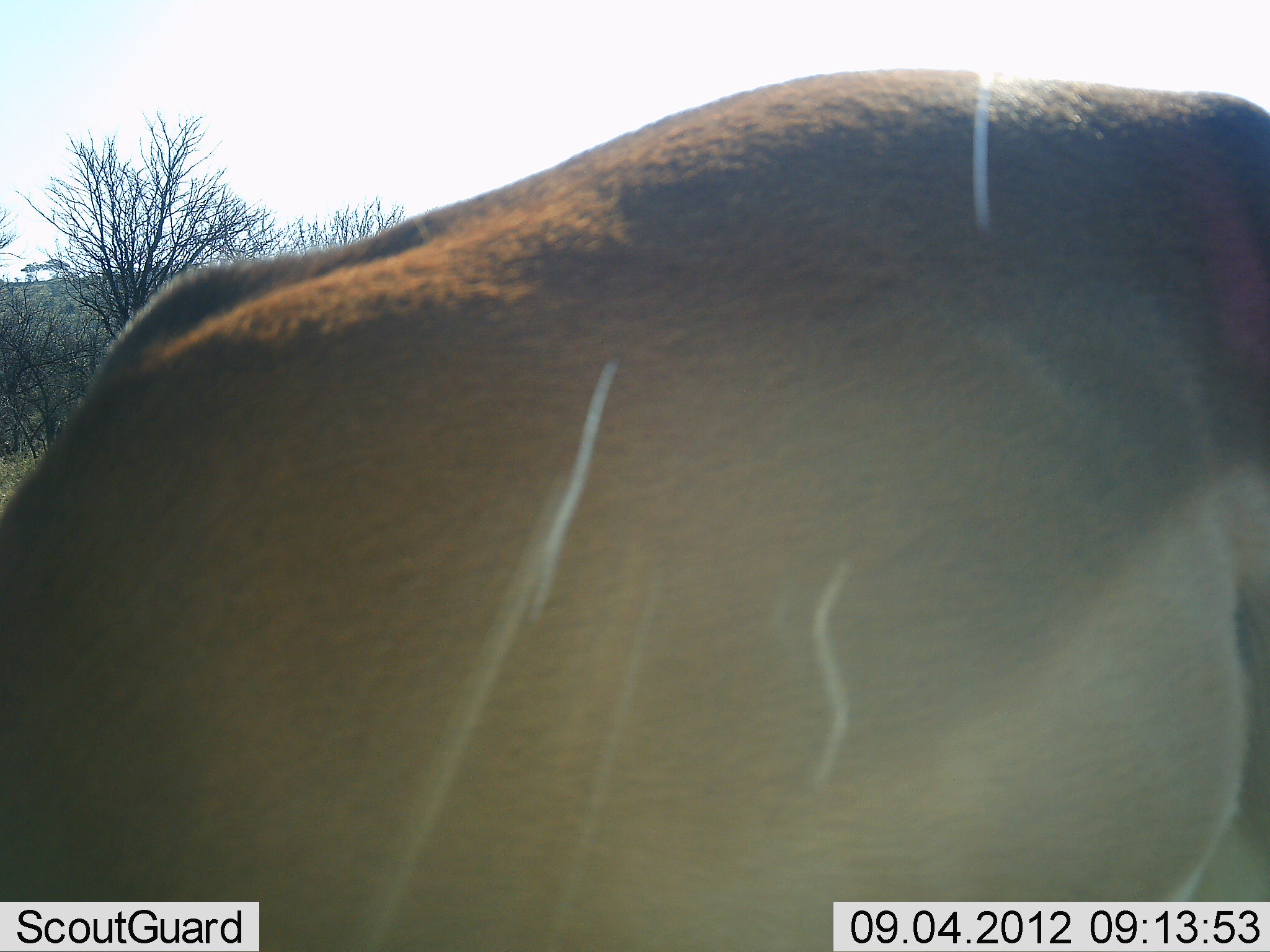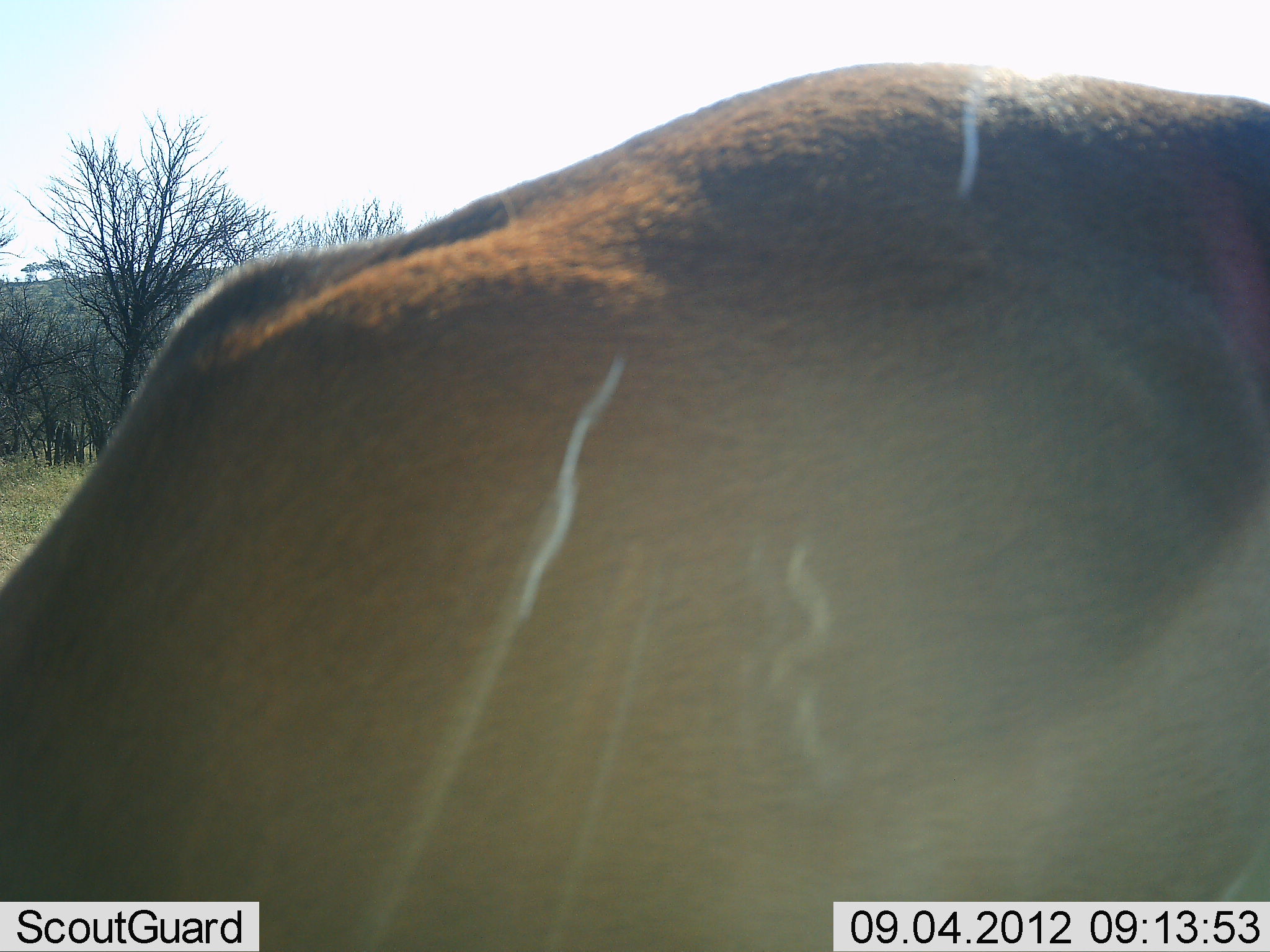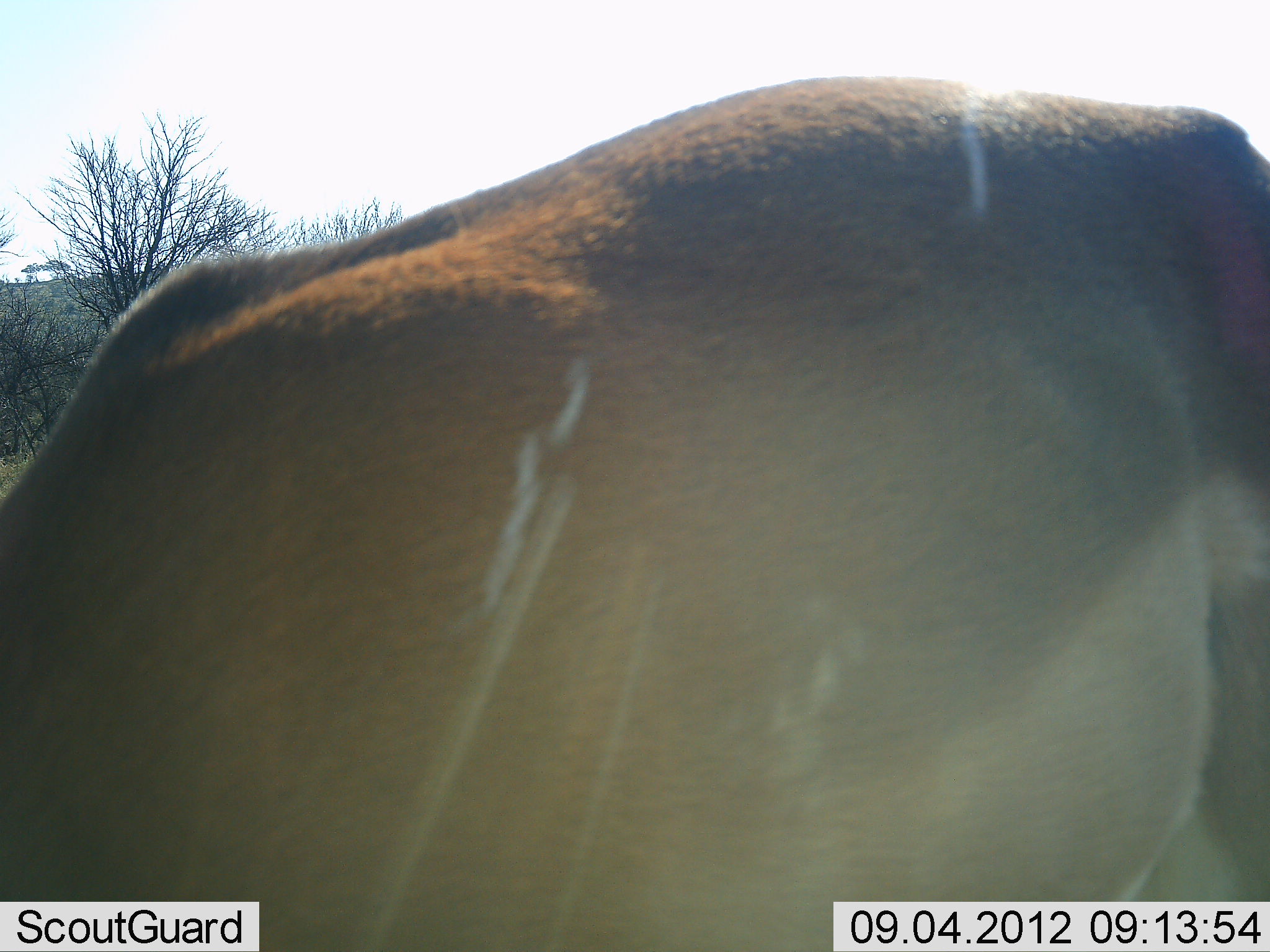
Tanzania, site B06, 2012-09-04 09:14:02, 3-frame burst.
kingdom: Animalia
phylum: Chordata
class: Mammalia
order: Artiodactyla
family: Bovidae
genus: Aepyceros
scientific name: Aepyceros melampus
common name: impala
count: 1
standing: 62%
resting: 0%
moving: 12%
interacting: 0%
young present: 0%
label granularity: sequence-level